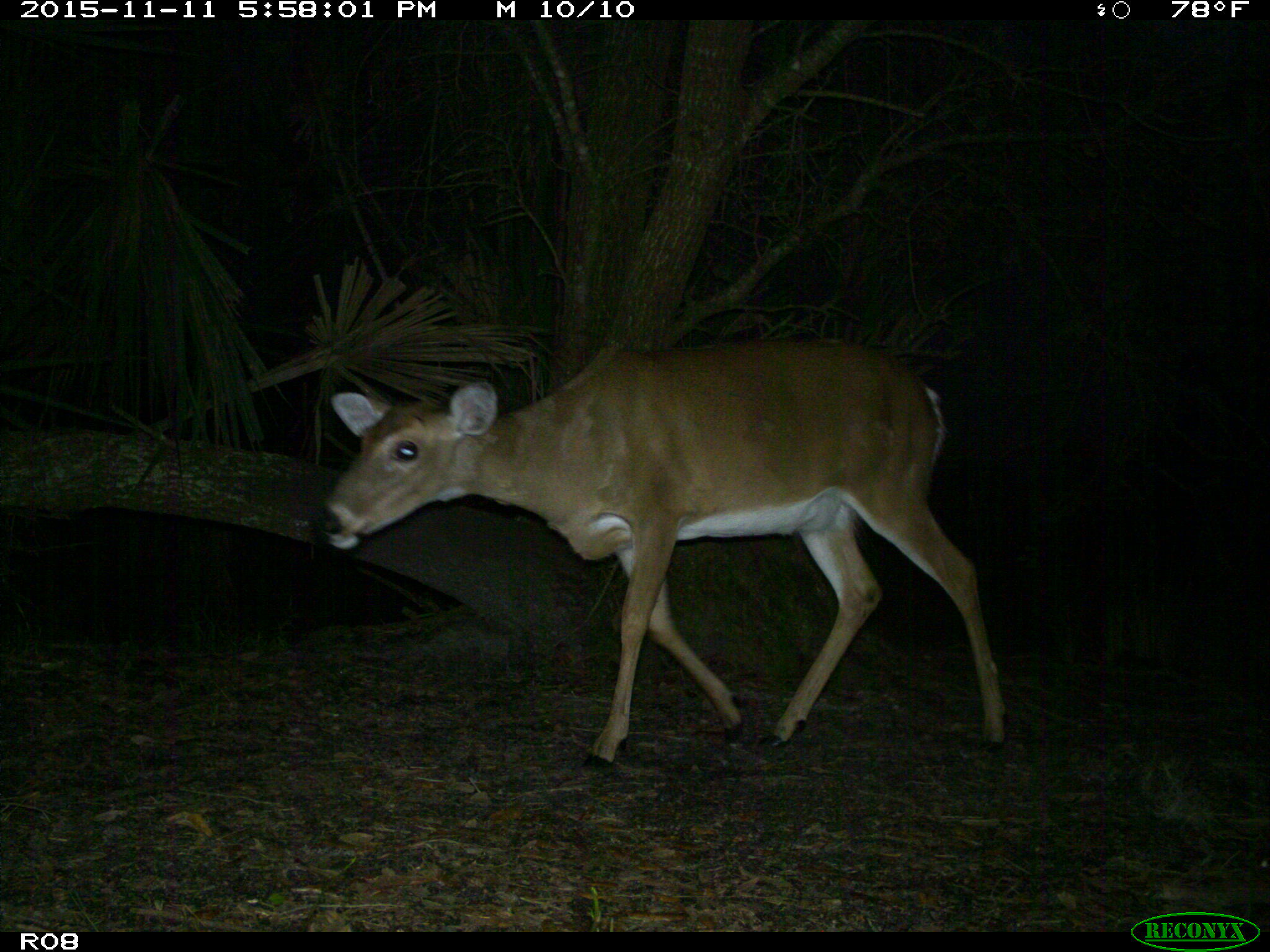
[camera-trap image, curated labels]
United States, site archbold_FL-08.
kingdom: Animalia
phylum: Chordata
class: Mammalia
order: Artiodactyla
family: Cervidae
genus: Odocoileus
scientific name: Odocoileus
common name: deer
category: unidentified deer